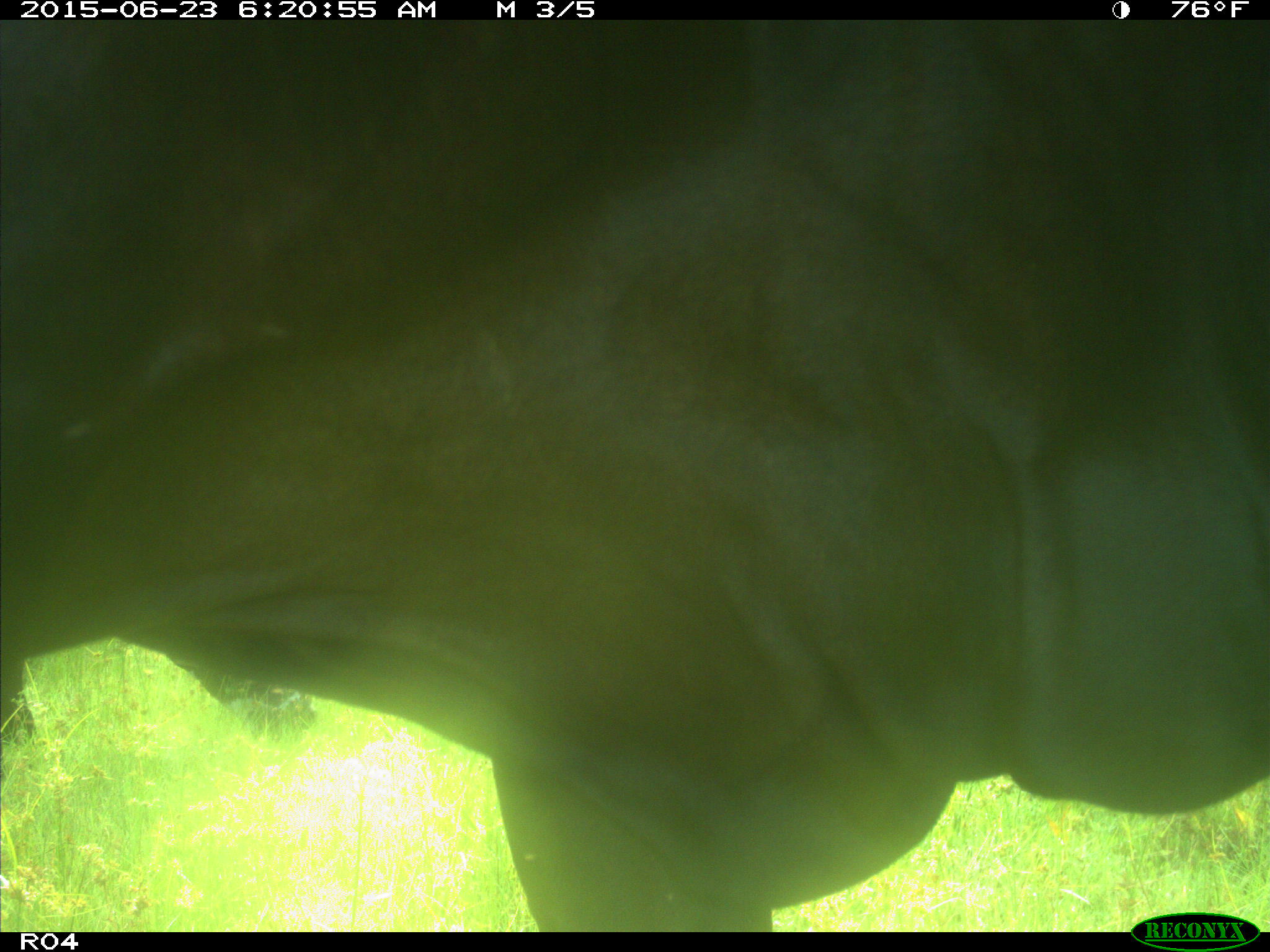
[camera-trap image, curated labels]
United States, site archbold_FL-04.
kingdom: Animalia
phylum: Chordata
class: Mammalia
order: Artiodactyla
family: Bovidae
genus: Bos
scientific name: Bos taurus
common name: domestic cow